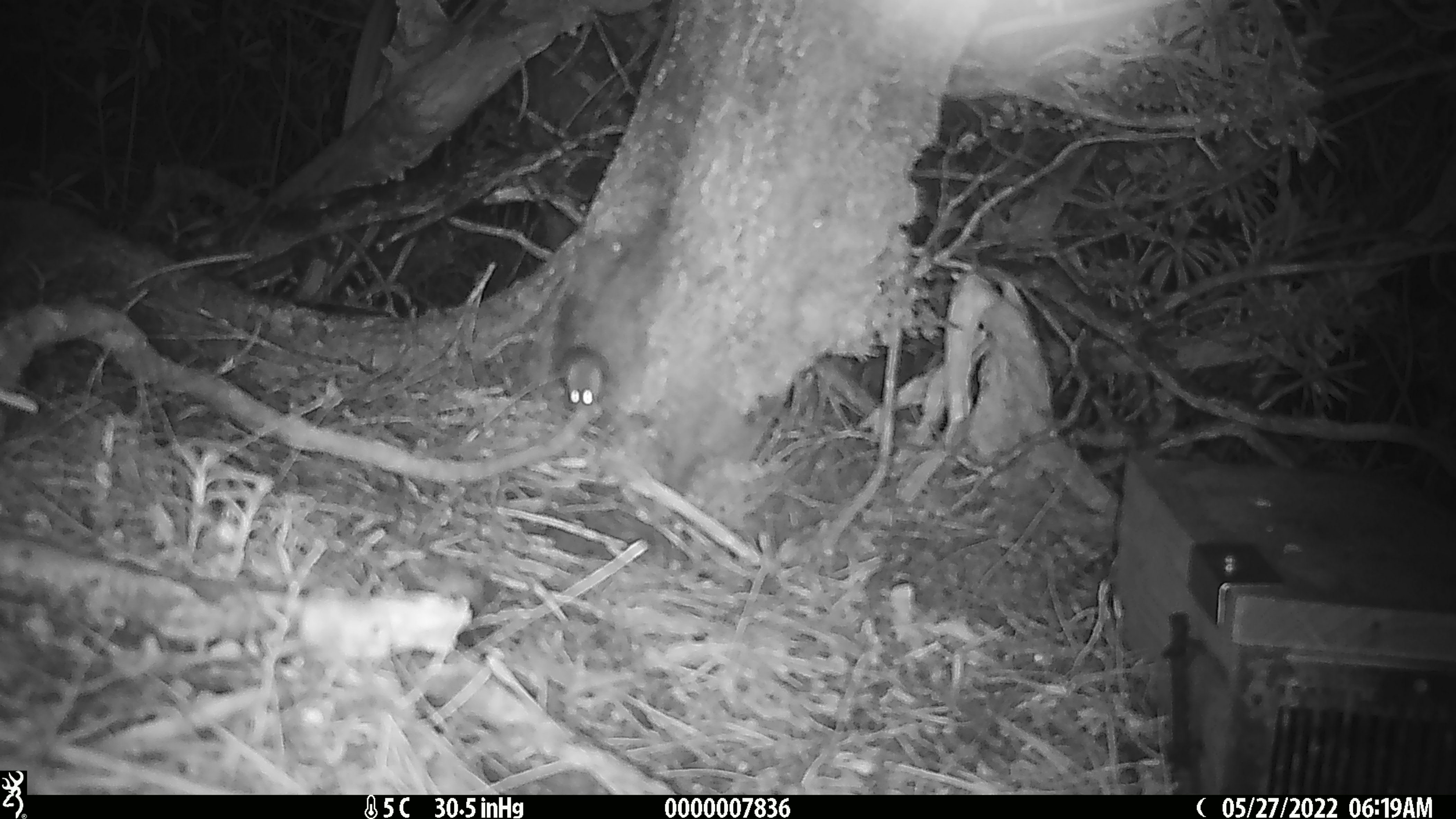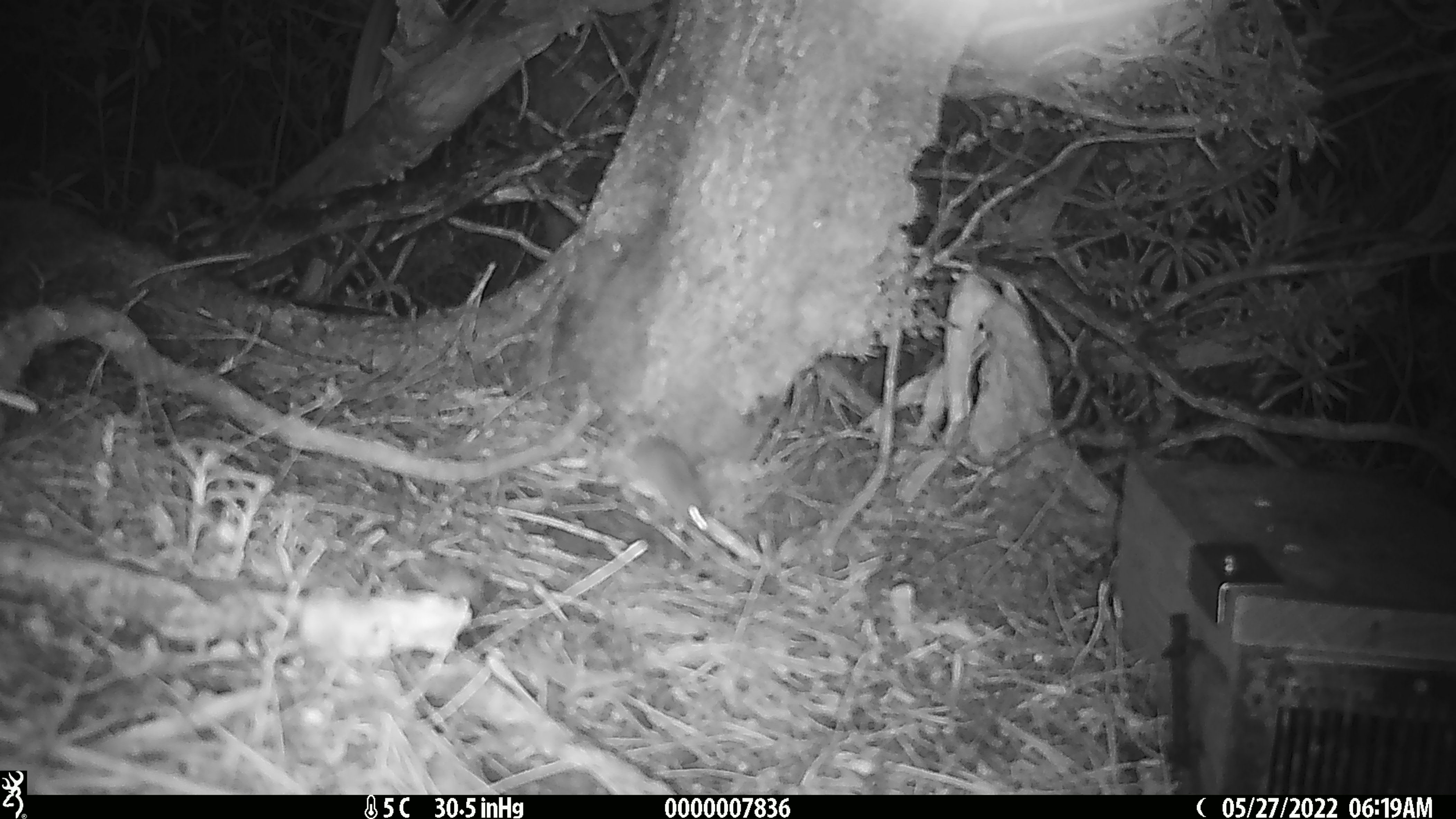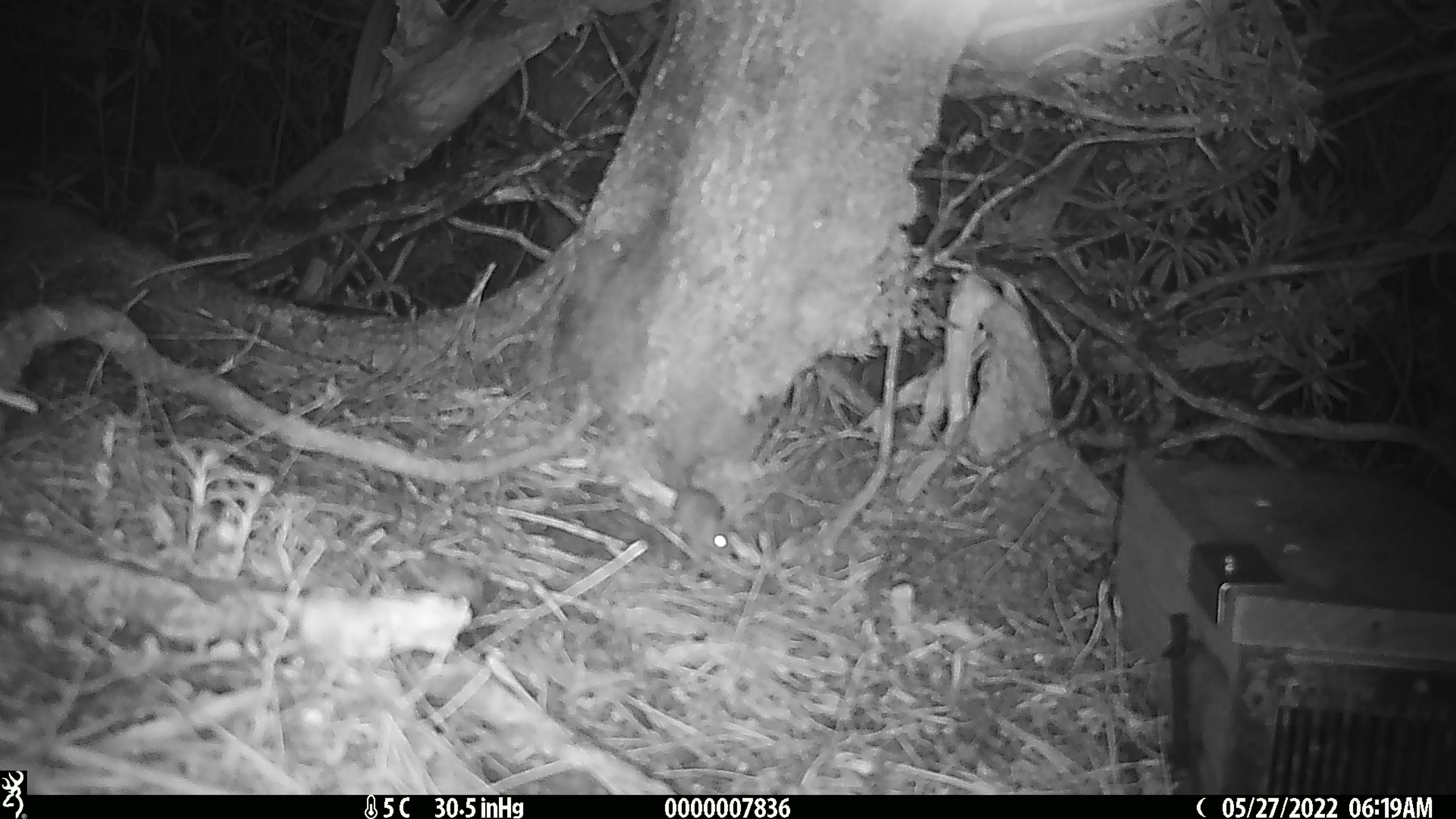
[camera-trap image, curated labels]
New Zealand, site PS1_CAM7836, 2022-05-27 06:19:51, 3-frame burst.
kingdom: Animalia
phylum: Chordata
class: Mammalia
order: Rodentia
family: Muridae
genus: Mus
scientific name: Mus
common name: mouse